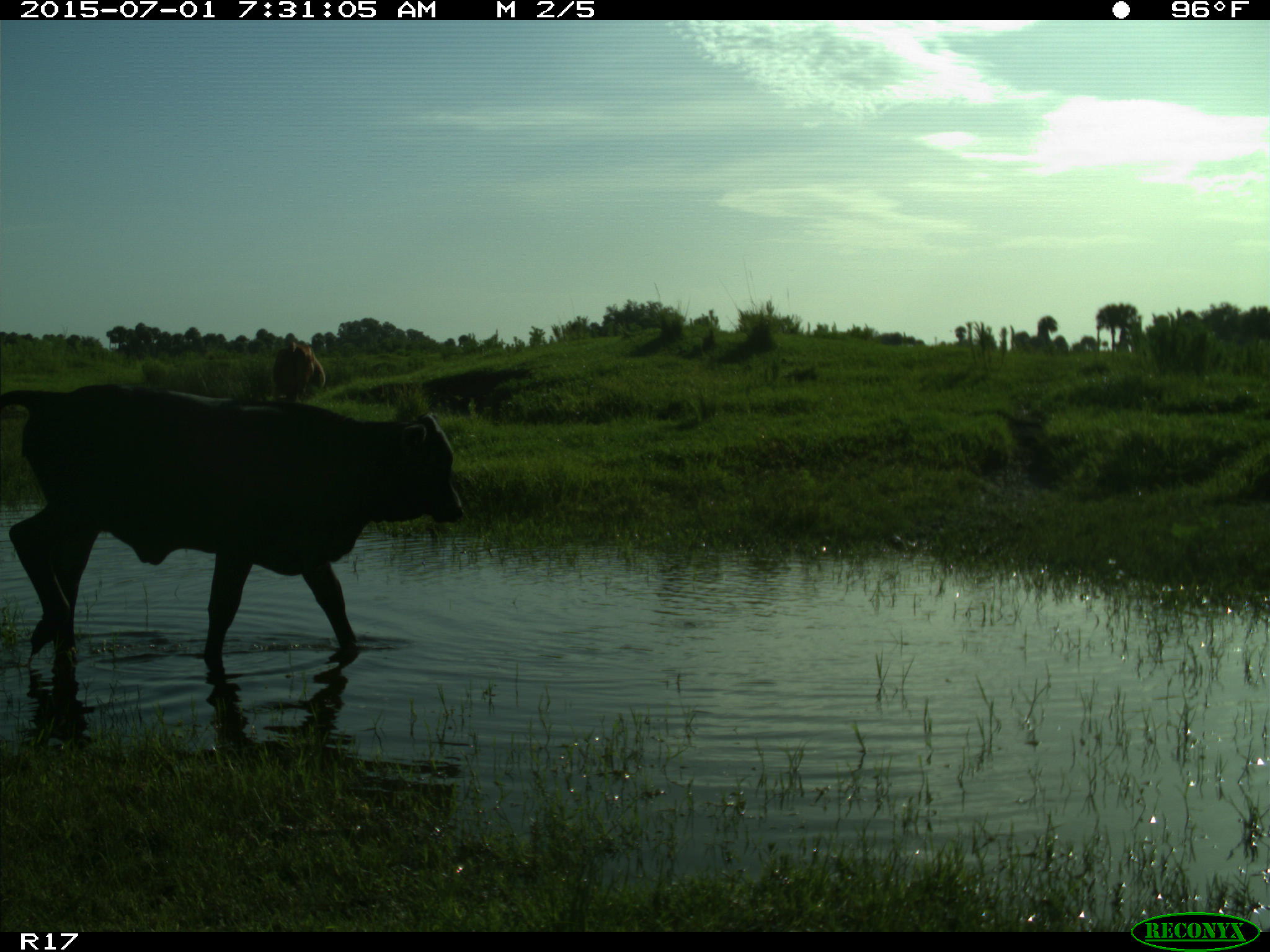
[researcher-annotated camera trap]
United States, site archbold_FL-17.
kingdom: Animalia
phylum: Chordata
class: Mammalia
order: Artiodactyla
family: Bovidae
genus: Bos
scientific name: Bos taurus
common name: domestic cow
Bos taurus (domestic cow).